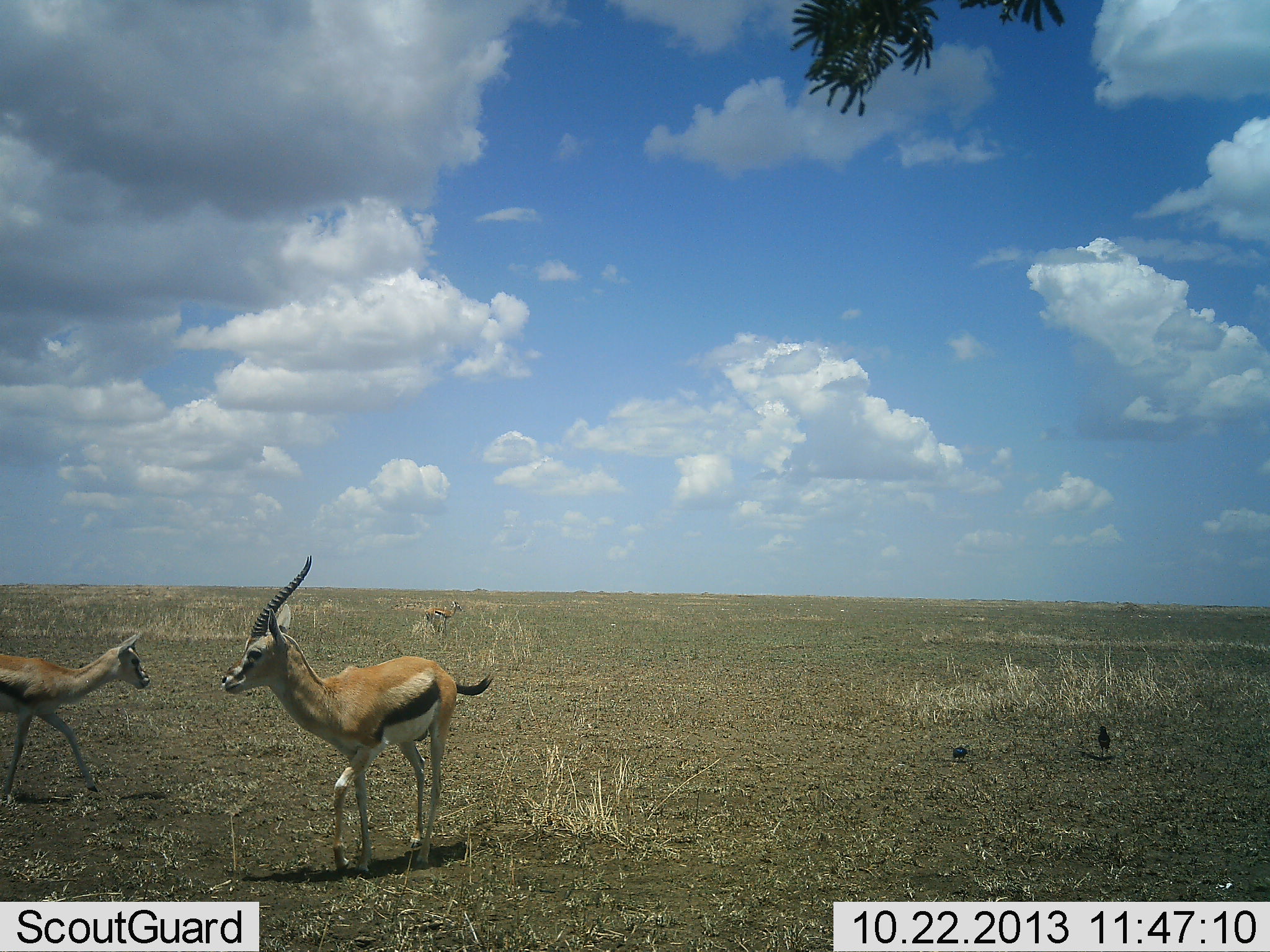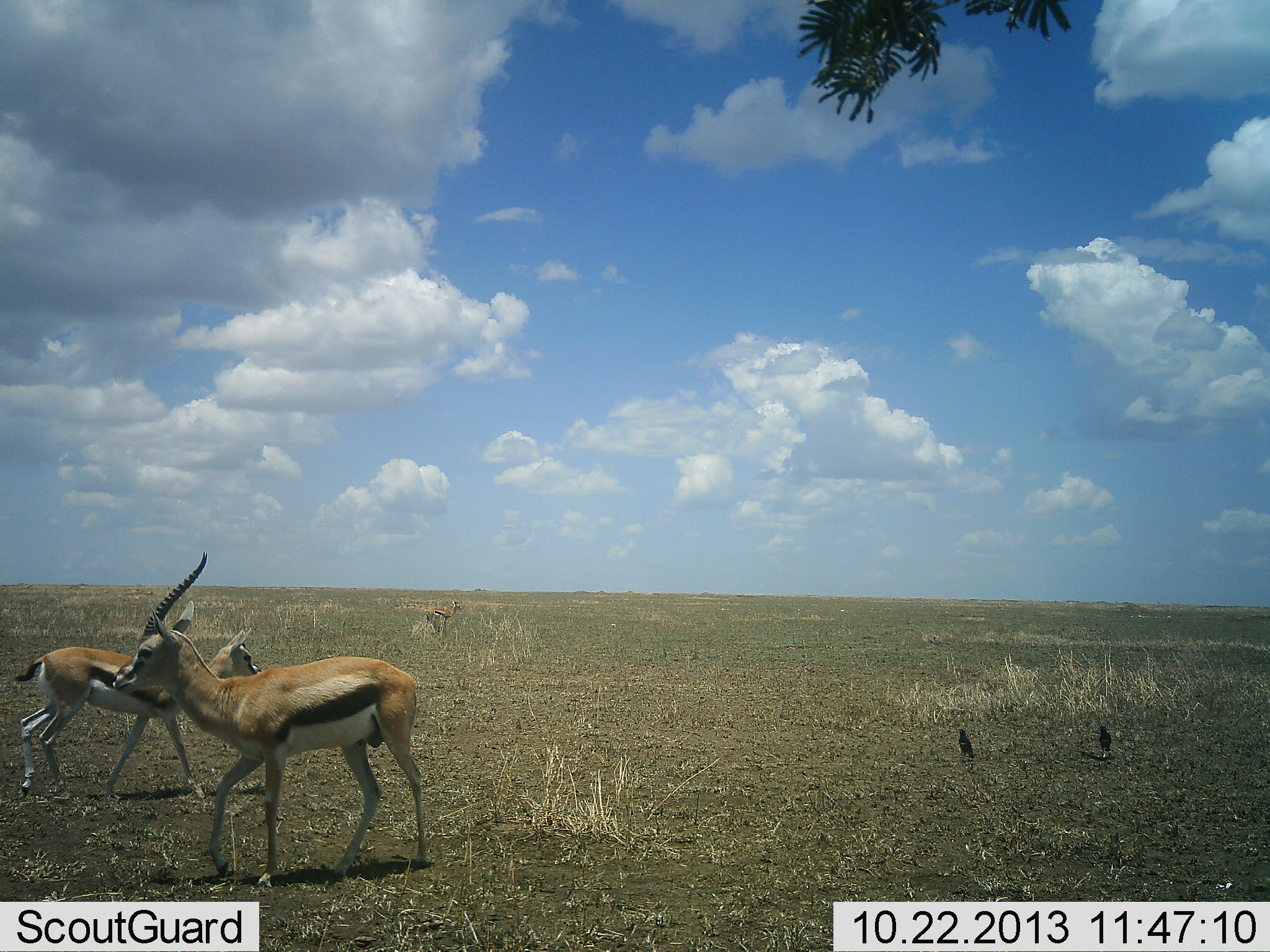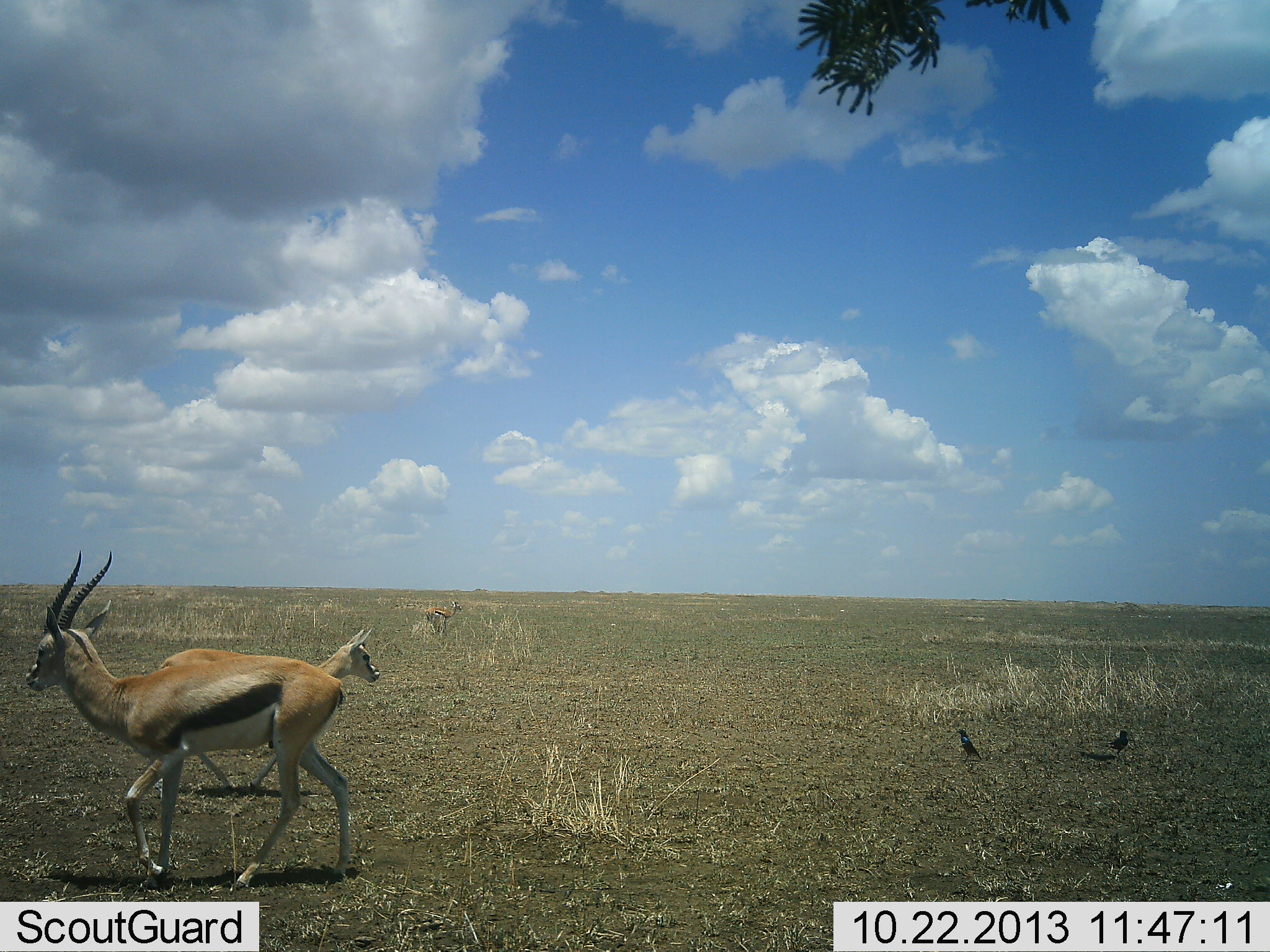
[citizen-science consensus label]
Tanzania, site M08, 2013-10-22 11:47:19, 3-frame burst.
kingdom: Animalia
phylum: Chordata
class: Mammalia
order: Artiodactyla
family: Bovidae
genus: Eudorcas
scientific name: Eudorcas thomsonii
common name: thomson's gazelle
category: gazellethomsons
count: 2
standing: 43%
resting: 0%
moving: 80%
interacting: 0%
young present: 9%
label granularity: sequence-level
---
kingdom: Animalia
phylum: Chordata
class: Aves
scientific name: Aves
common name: bird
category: otherbird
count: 2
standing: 83%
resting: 0%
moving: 22%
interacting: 0%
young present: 0%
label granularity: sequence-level